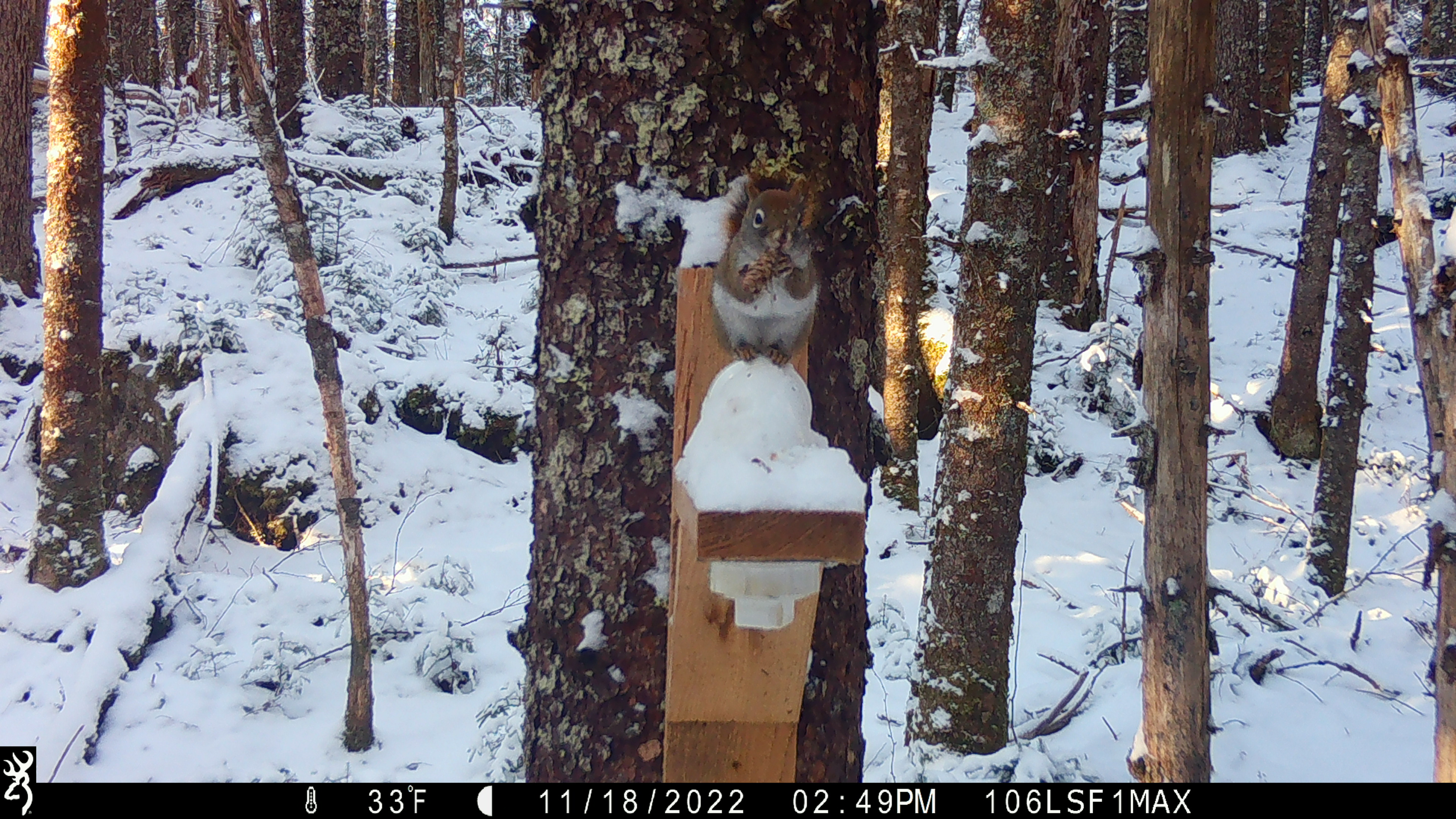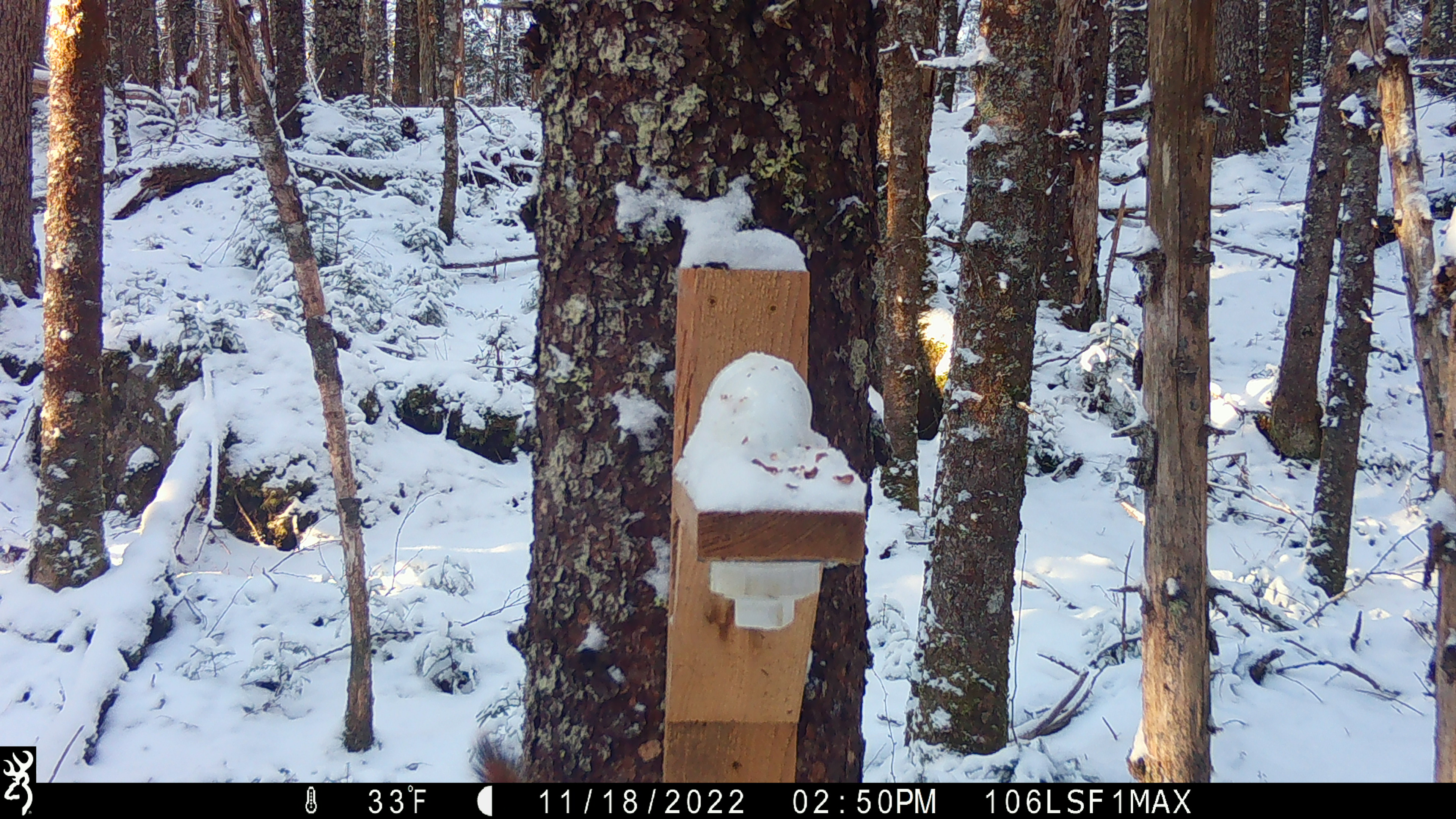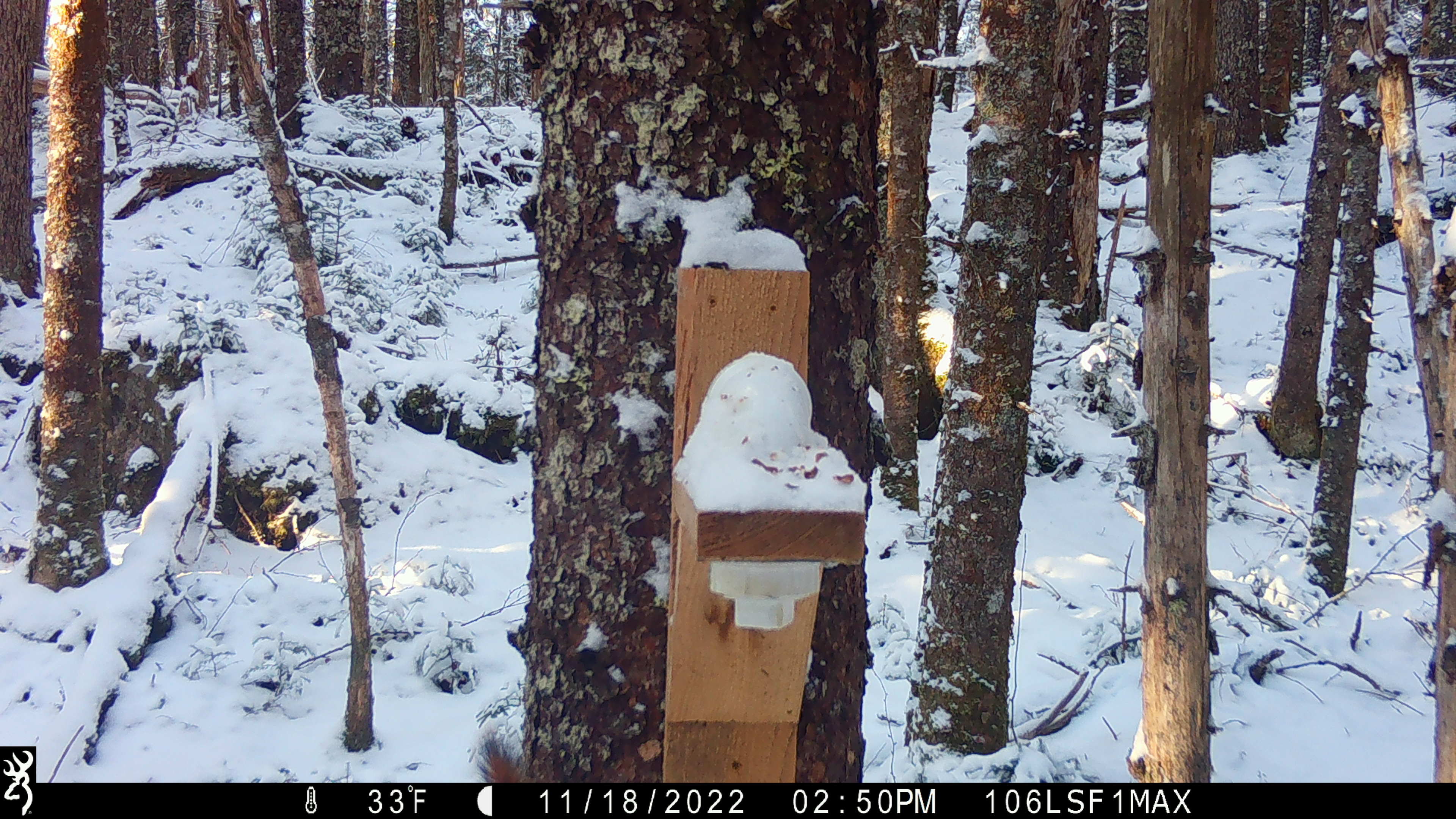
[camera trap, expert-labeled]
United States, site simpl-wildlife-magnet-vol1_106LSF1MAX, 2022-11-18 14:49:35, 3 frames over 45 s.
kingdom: Animalia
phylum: Chordata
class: Mammalia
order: Rodentia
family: Sciuridae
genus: Tamiasciurus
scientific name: Tamiasciurus hudsonicus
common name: red squirrel